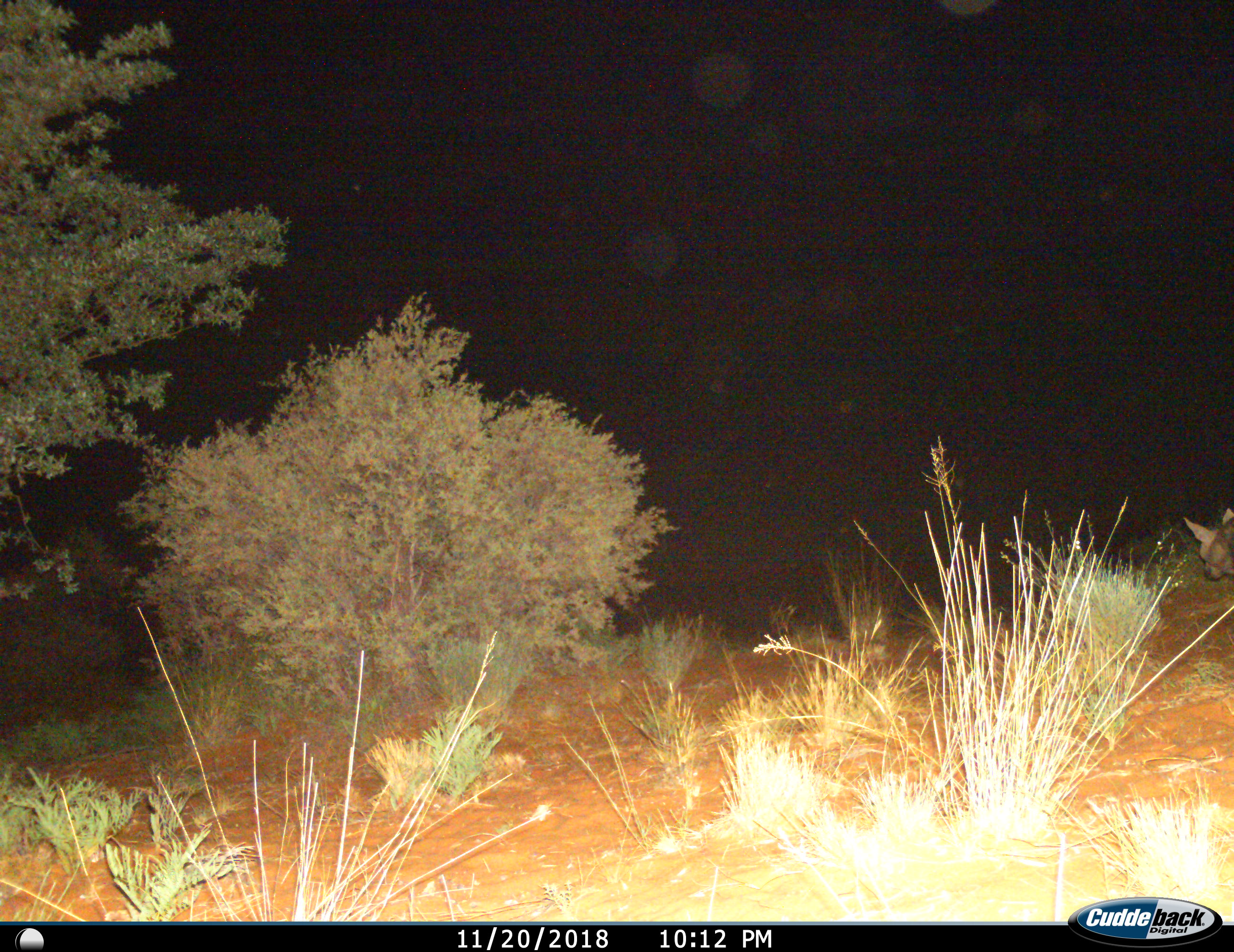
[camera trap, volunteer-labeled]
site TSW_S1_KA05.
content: unidentified animal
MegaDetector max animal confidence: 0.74